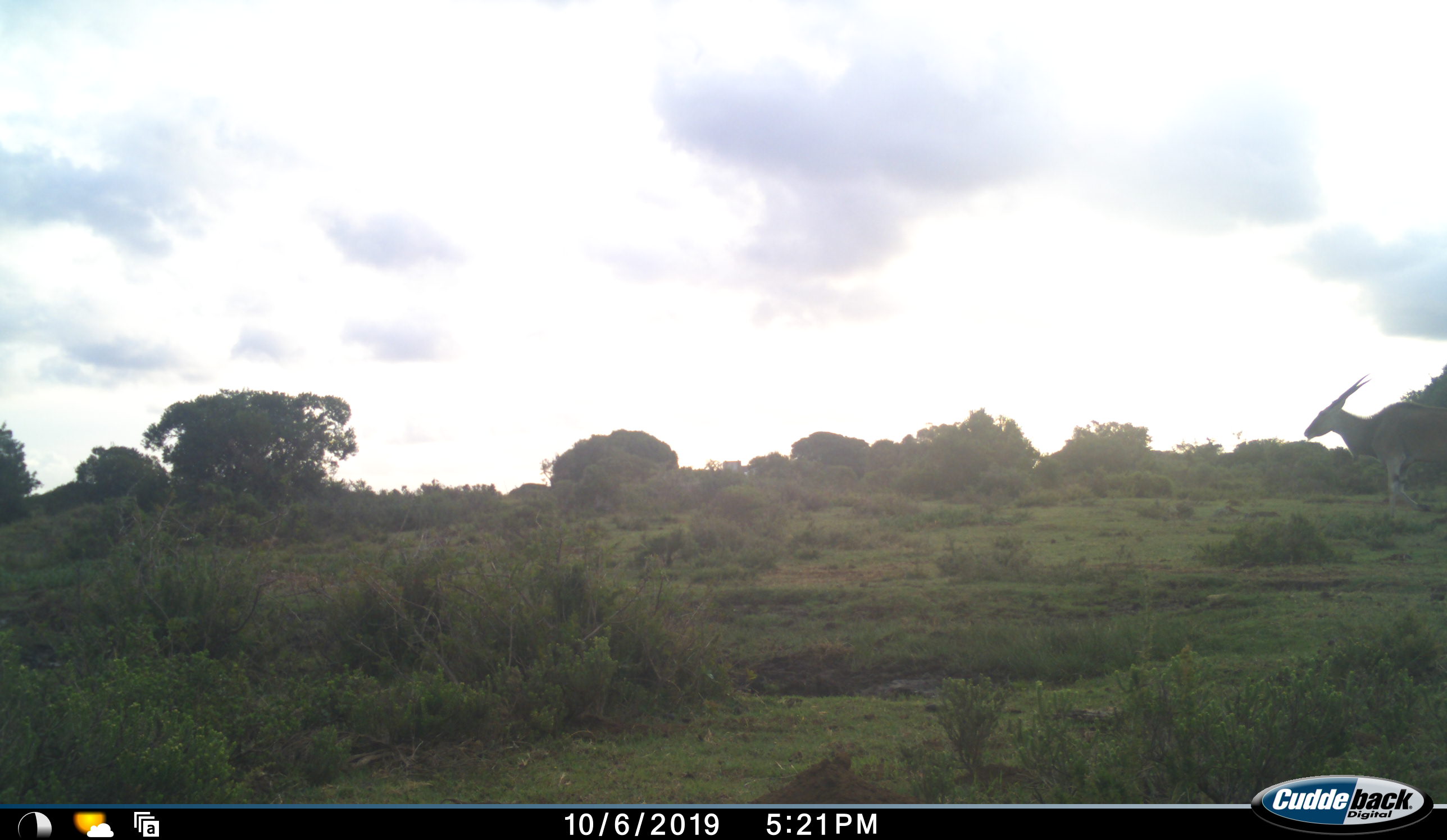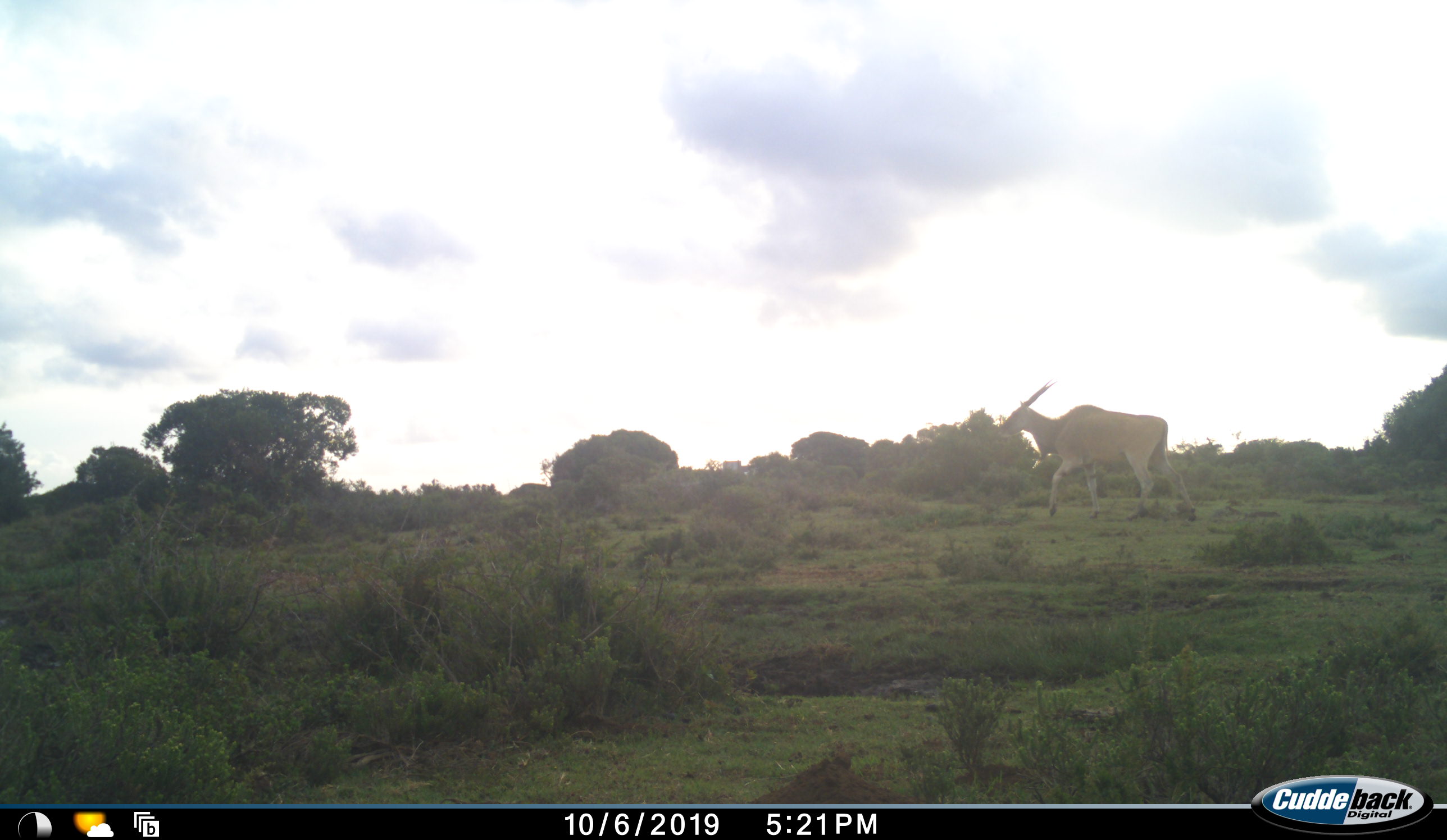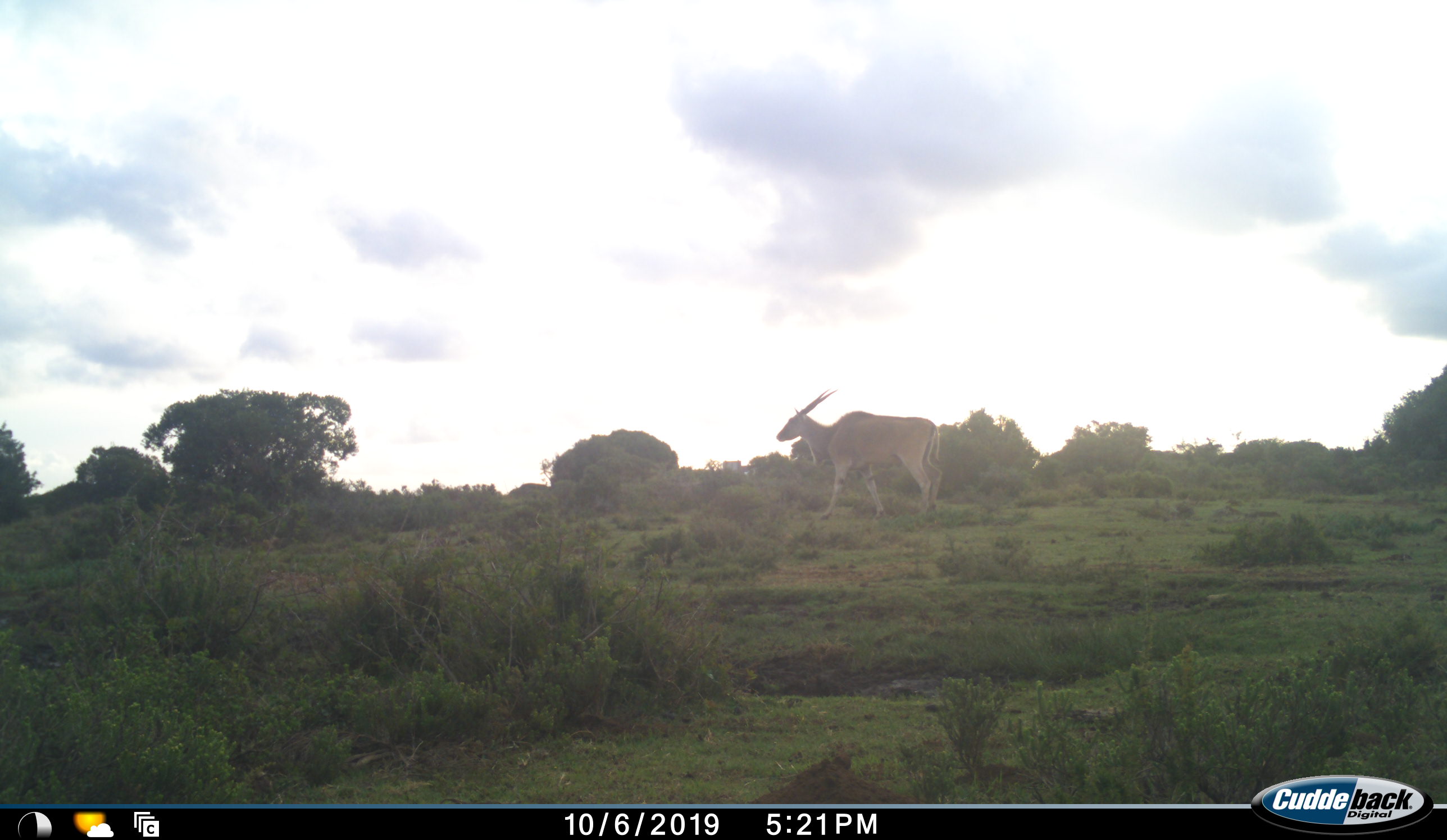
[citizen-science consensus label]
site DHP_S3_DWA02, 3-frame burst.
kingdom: Animalia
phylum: Chordata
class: Mammalia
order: Artiodactyla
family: Bovidae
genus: Tragelaphus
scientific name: Tragelaphus oryx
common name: eland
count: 1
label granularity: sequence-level